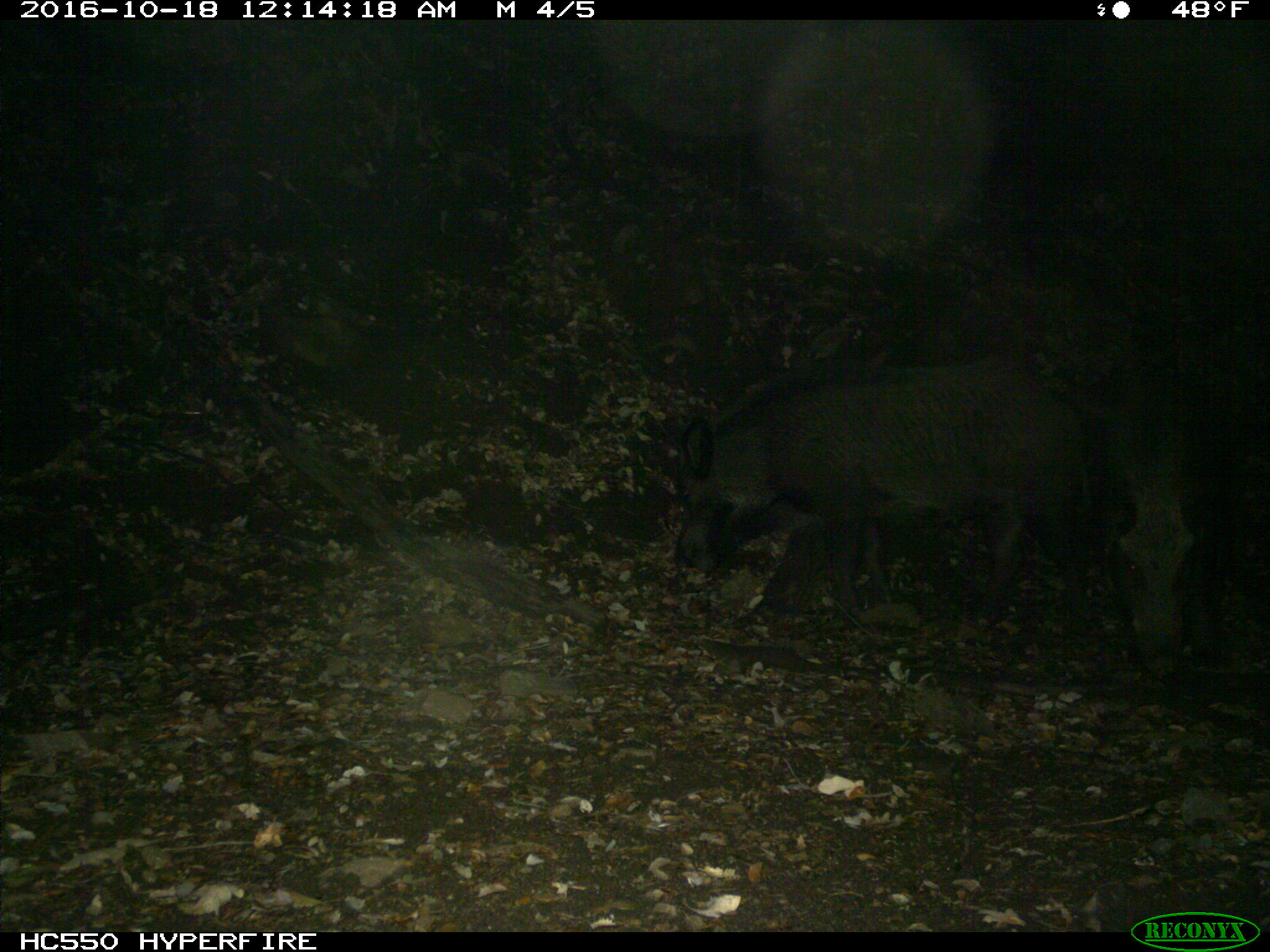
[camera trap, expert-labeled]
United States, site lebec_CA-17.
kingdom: Animalia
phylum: Chordata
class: Mammalia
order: Artiodactyla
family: Suidae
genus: Sus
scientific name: Sus scrofa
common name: wild boar